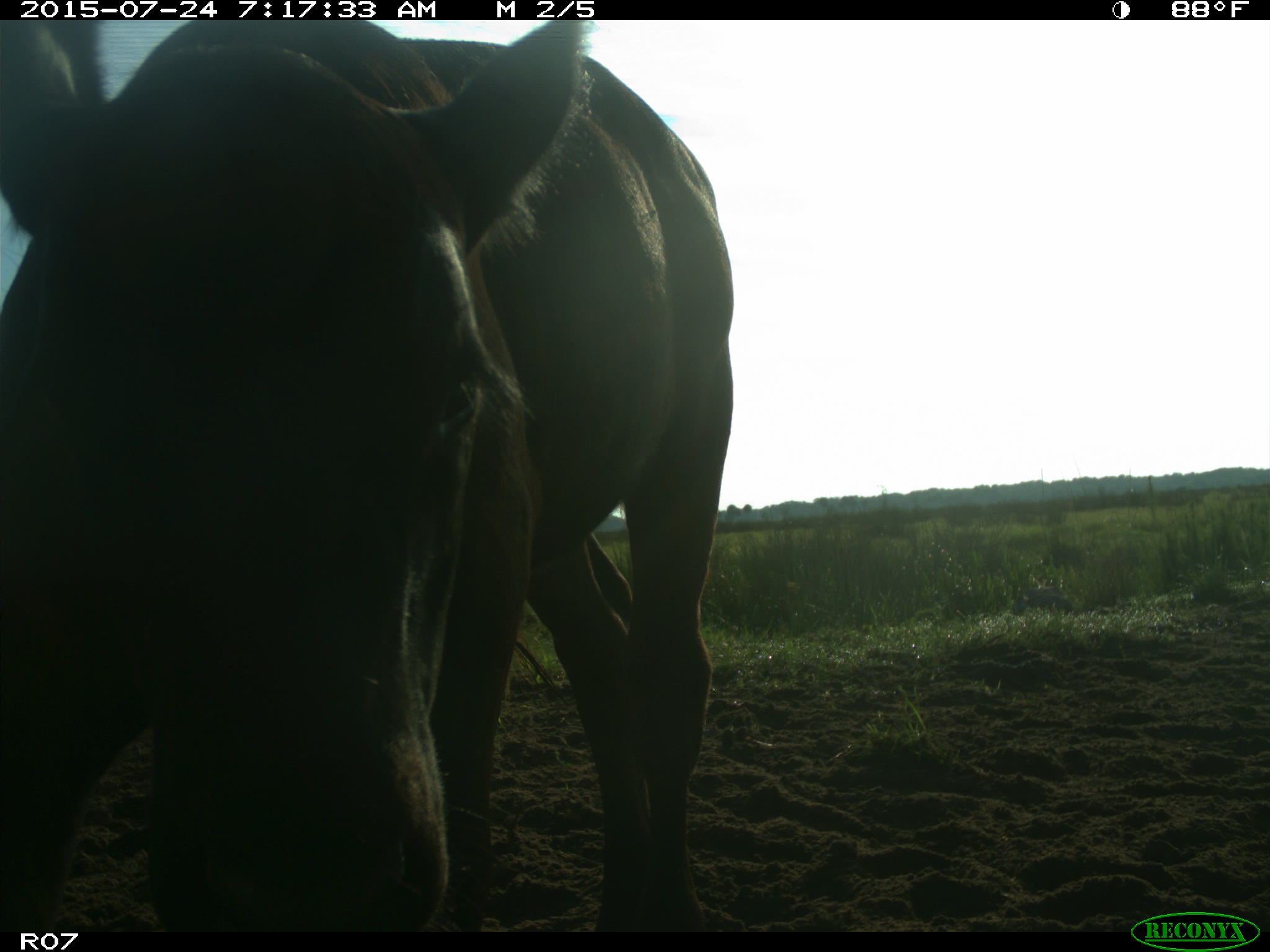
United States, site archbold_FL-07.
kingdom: Animalia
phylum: Chordata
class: Mammalia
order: Artiodactyla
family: Bovidae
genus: Bos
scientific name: Bos taurus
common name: domestic cow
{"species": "Bos taurus (domestic cow)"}